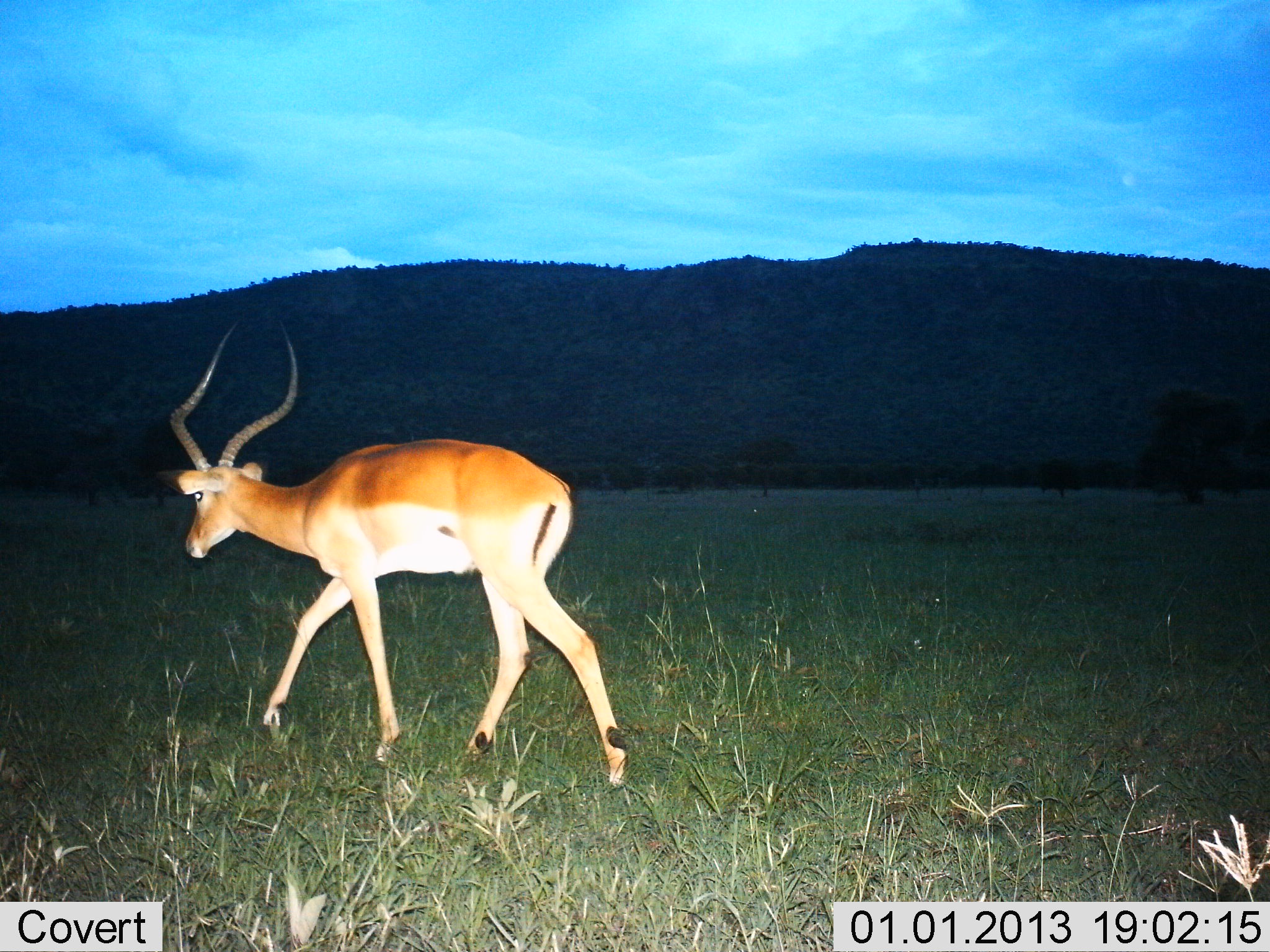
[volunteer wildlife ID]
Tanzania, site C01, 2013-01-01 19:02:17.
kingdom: Animalia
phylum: Chordata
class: Mammalia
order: Artiodactyla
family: Bovidae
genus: Aepyceros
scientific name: Aepyceros melampus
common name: impala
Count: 1.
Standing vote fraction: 4%.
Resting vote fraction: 0%.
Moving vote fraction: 96%.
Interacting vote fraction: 0%.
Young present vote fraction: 0%.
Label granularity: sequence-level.